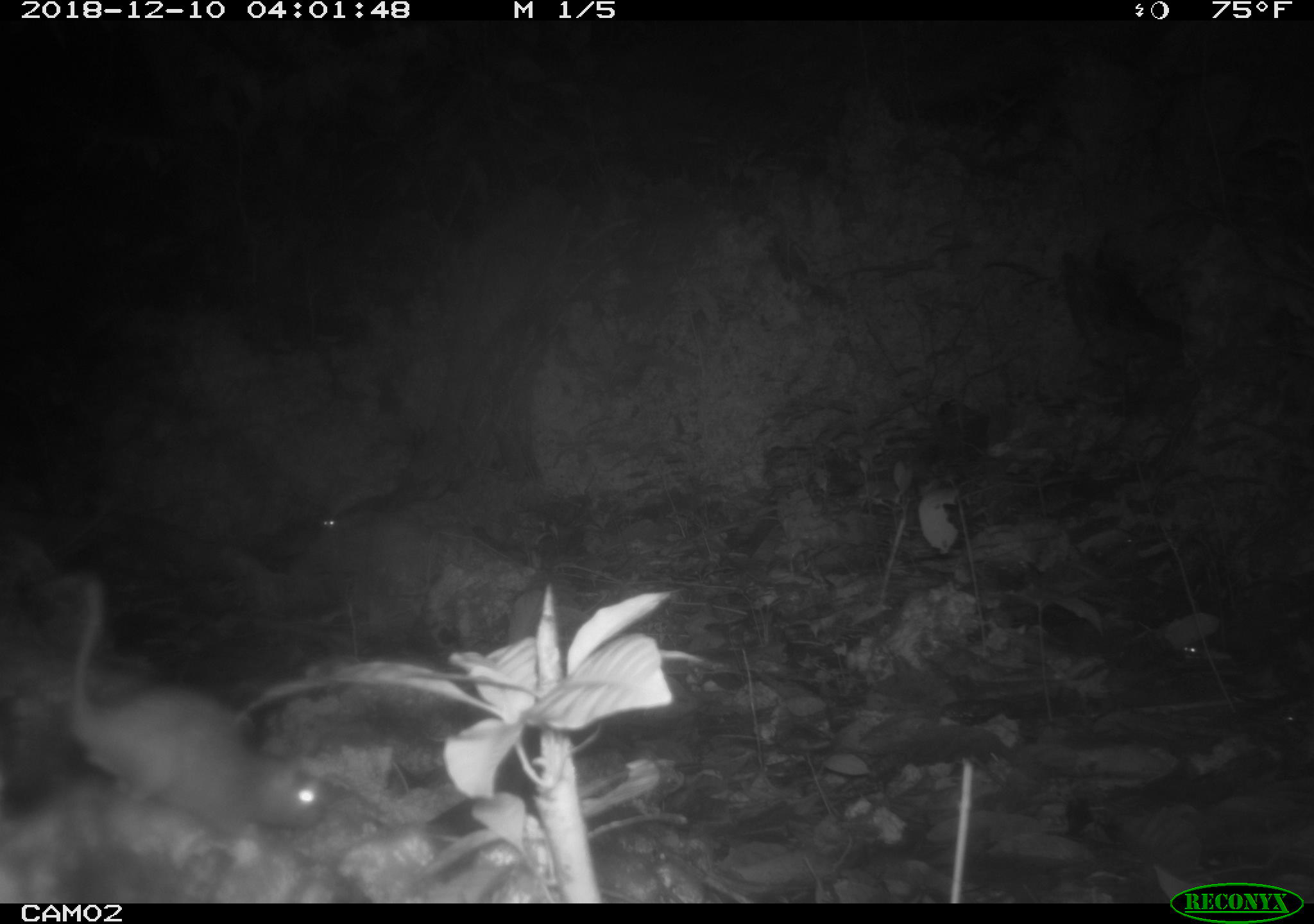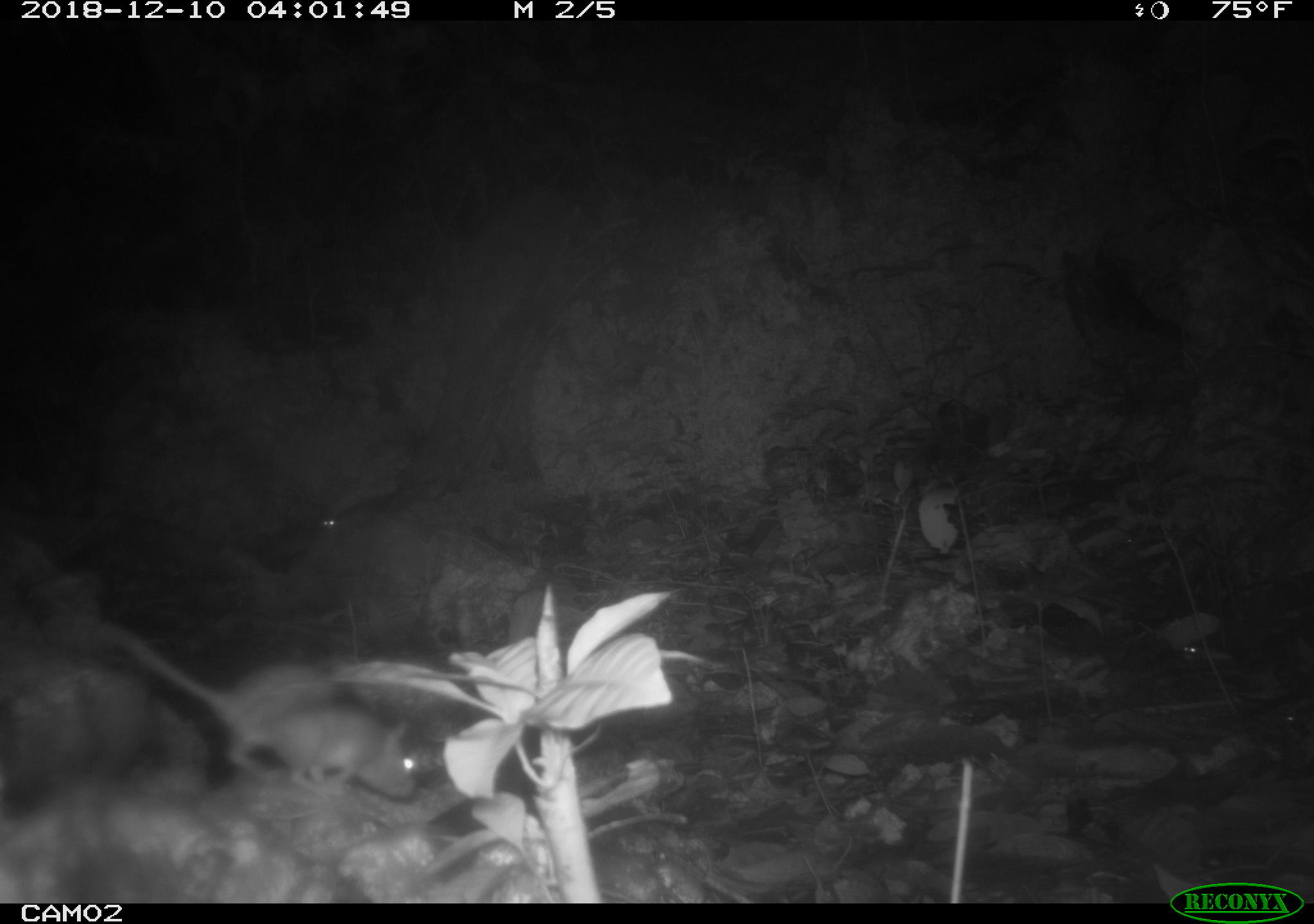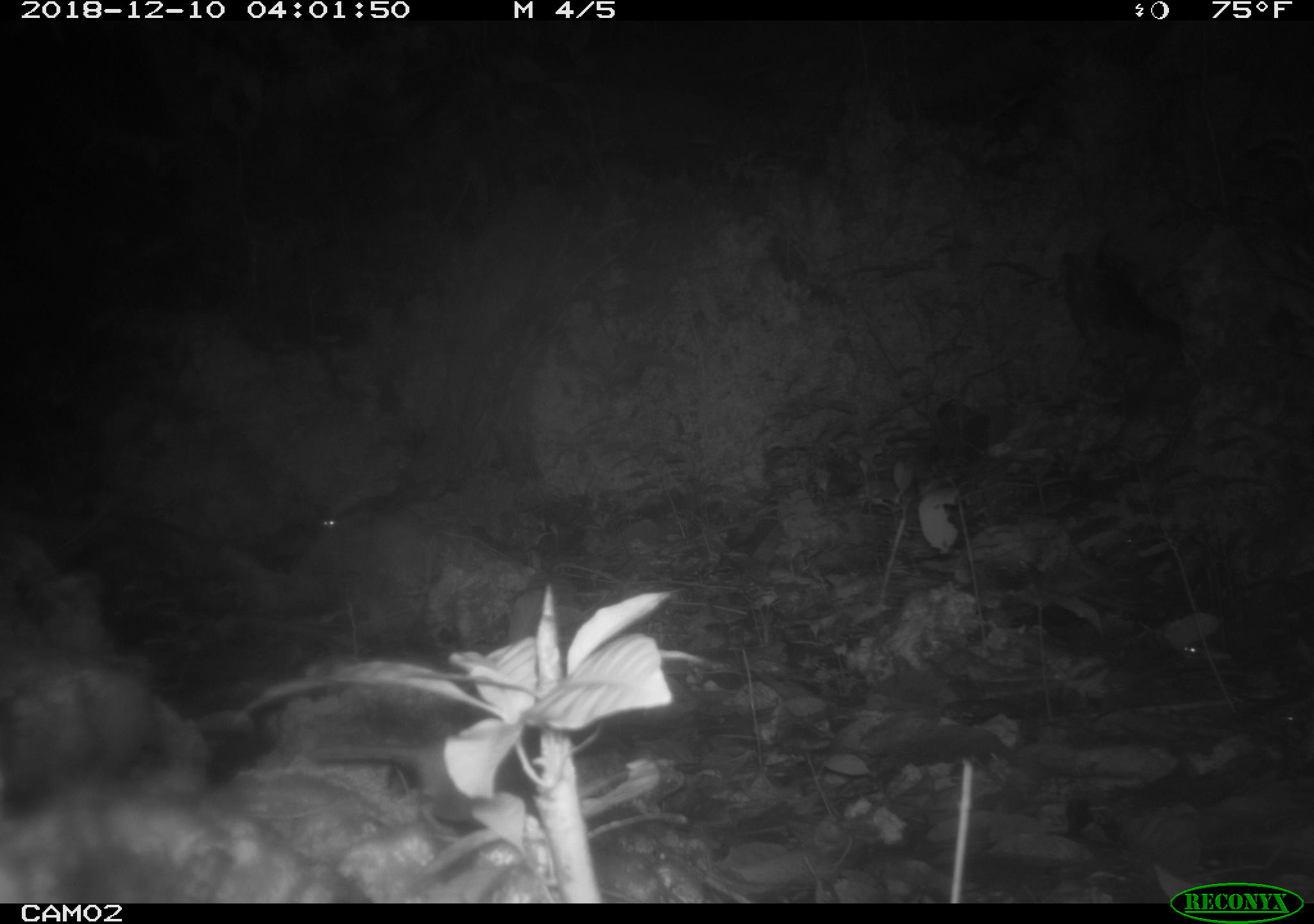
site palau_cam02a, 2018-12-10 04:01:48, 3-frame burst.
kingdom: Animalia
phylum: Chordata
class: Mammalia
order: Rodentia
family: Muridae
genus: Rattus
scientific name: Rattus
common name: rat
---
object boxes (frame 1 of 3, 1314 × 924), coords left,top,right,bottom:
rat: 62,576,336,847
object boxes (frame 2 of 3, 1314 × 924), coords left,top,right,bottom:
rat: 38,582,416,803